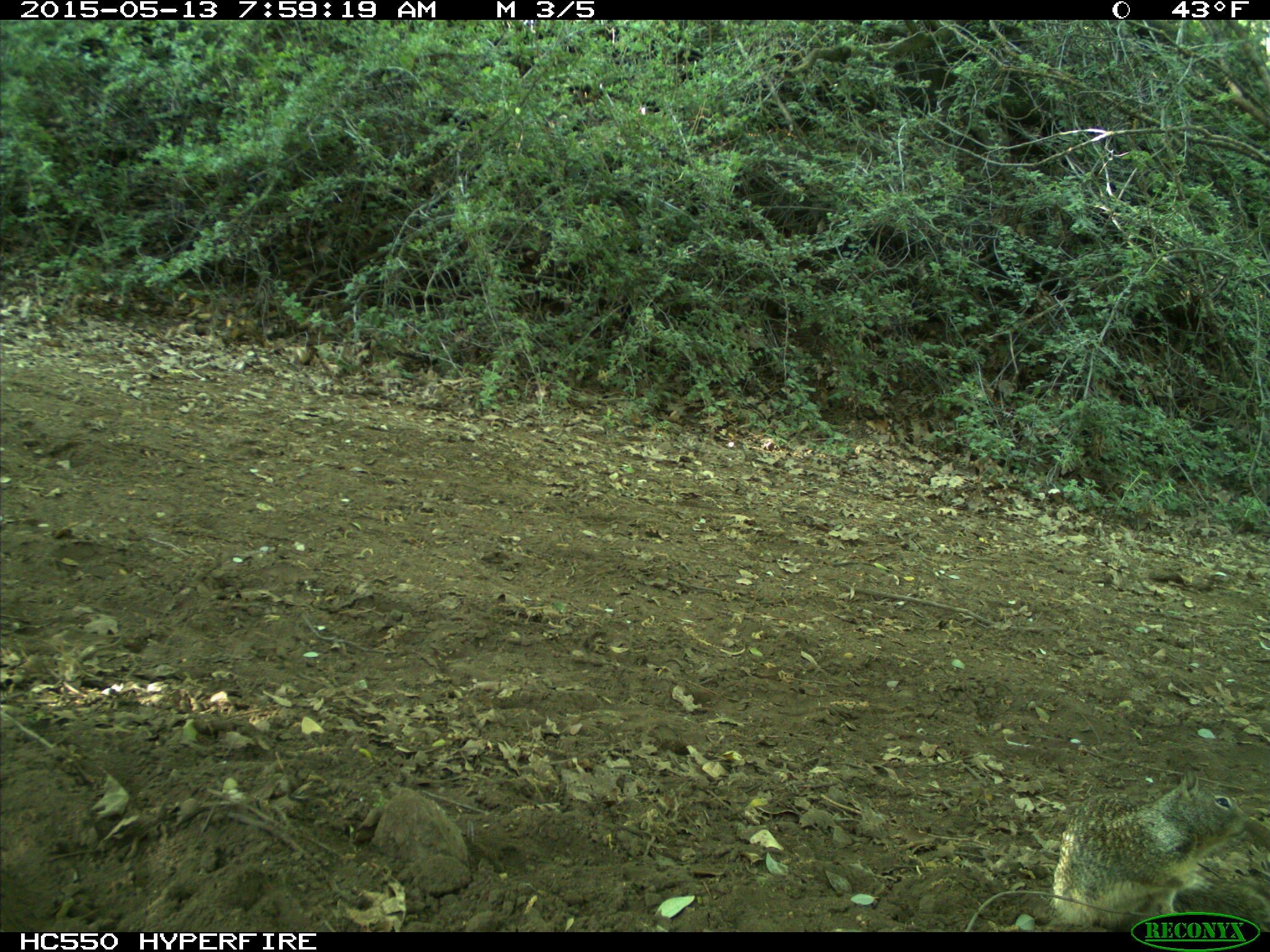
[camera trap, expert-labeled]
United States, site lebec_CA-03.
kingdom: Animalia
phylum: Chordata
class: Mammalia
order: Rodentia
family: Sciuridae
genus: Otospermophilus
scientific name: Otospermophilus beecheyi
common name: california ground squirrel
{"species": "Otospermophilus beecheyi (california ground squirrel)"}